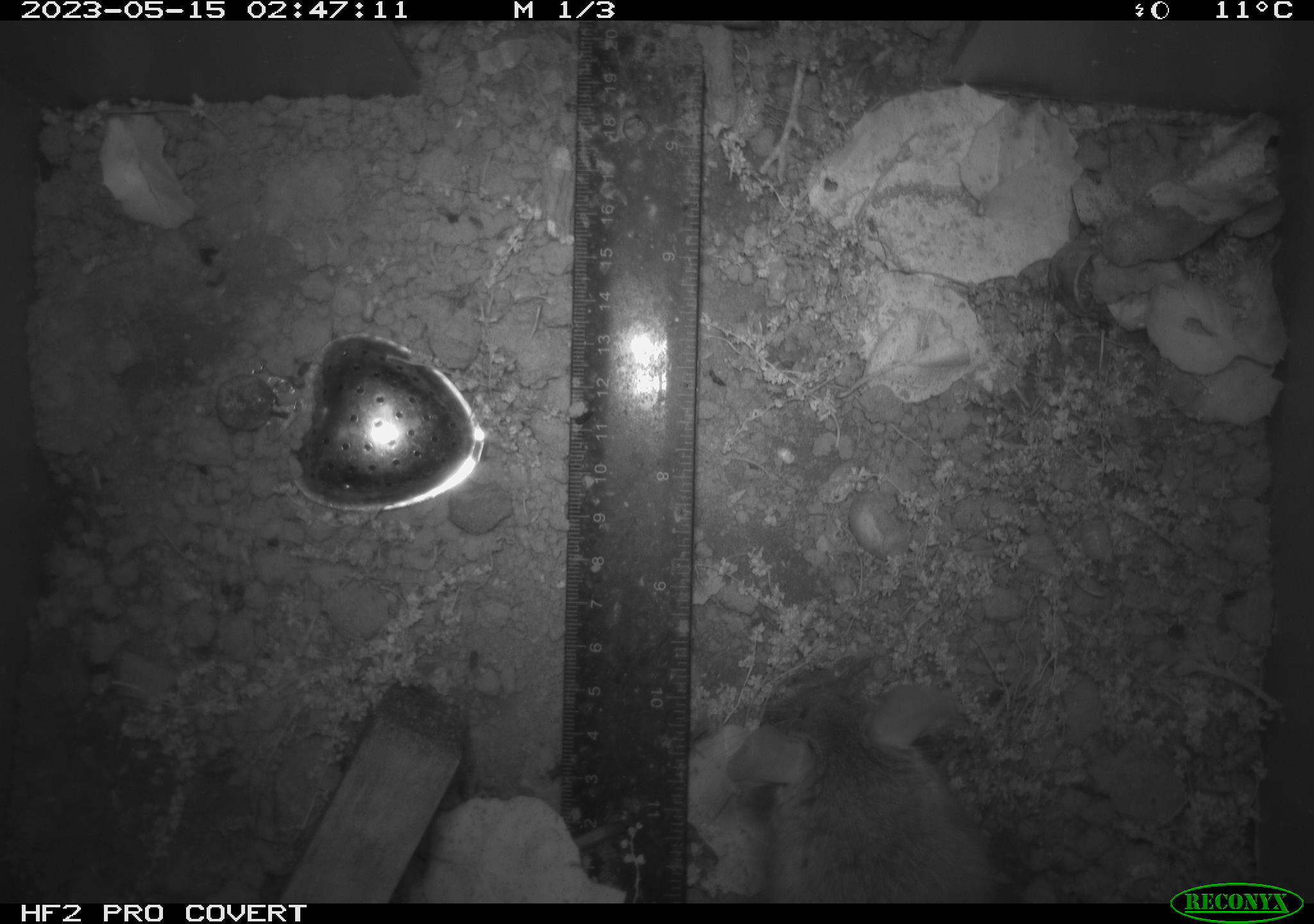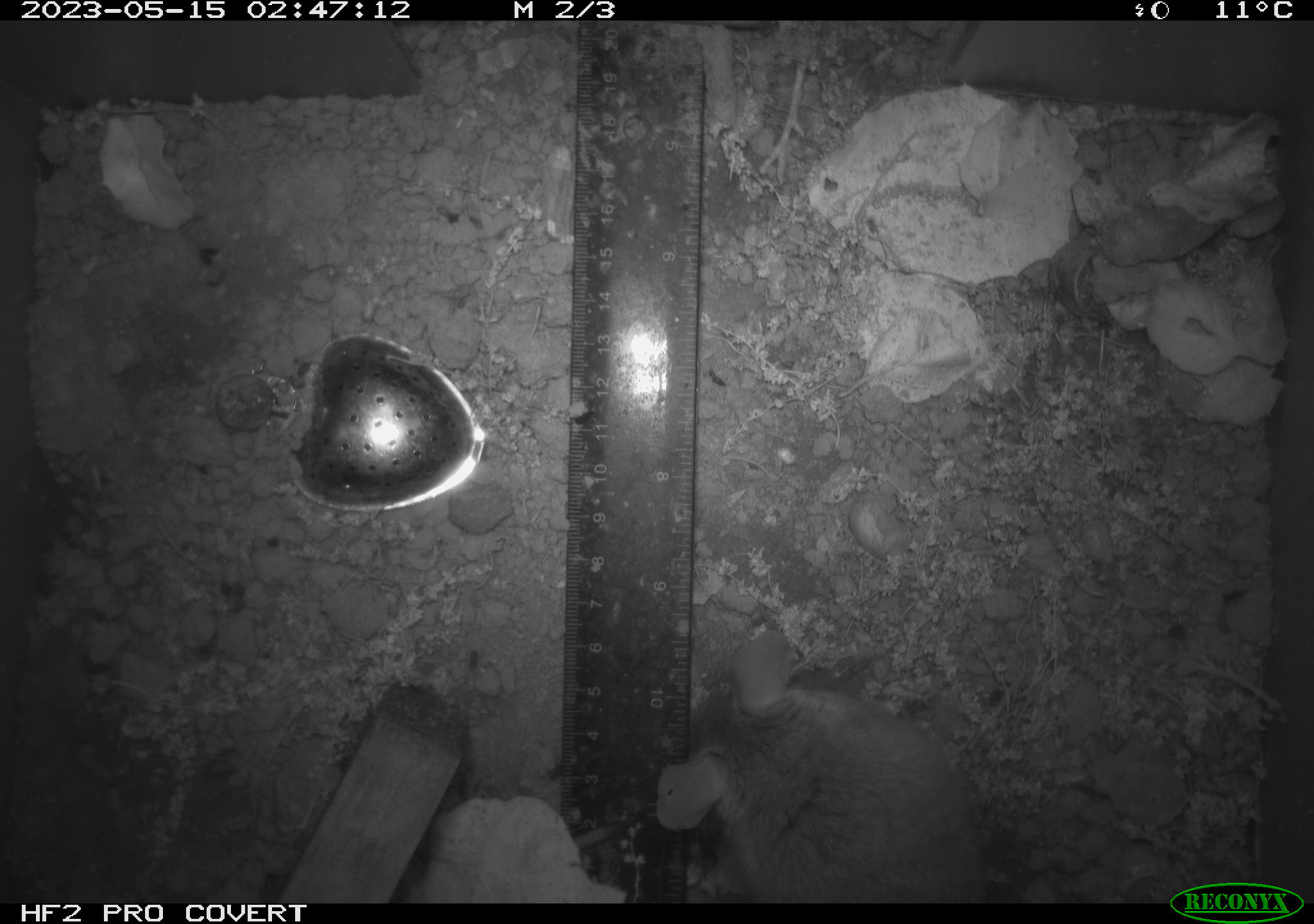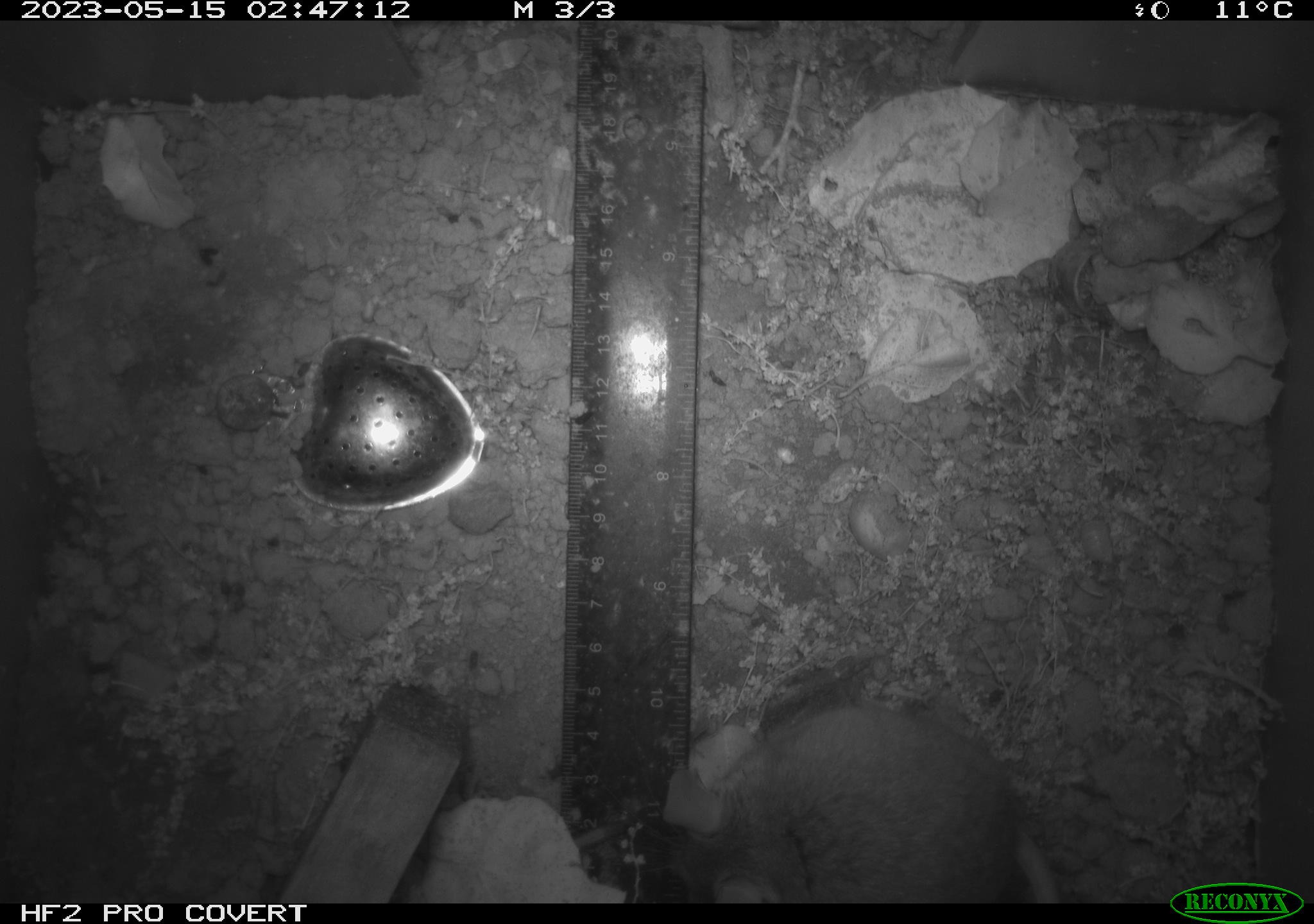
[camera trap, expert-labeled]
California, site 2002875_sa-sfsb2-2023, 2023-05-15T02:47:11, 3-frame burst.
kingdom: Animalia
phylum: Chordata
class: Mammalia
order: Rodentia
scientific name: Rodentia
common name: mouse species